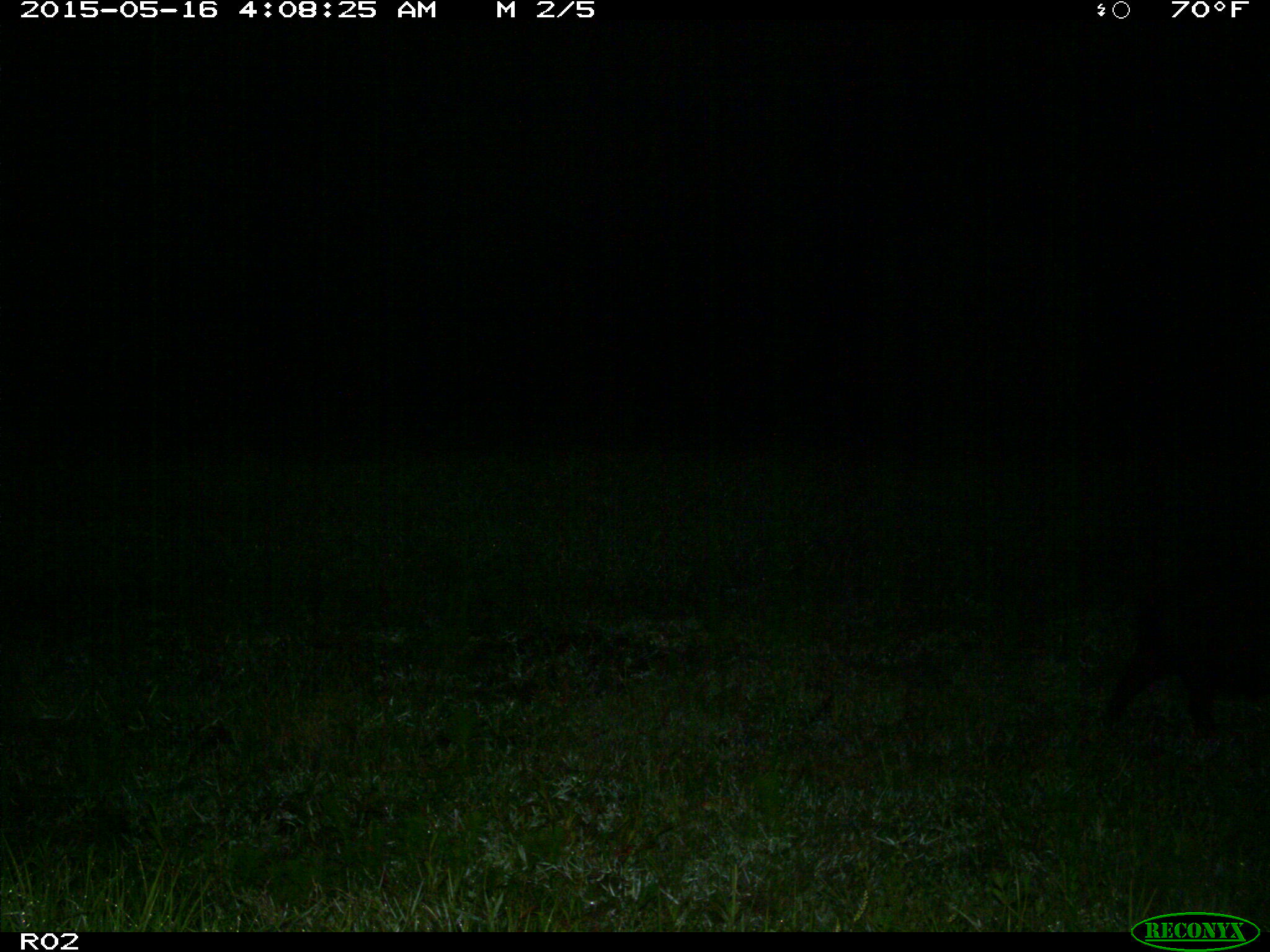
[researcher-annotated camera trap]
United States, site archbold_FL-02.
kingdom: Animalia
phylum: Chordata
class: Mammalia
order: Artiodactyla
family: Suidae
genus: Sus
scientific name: Sus scrofa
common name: wild boar